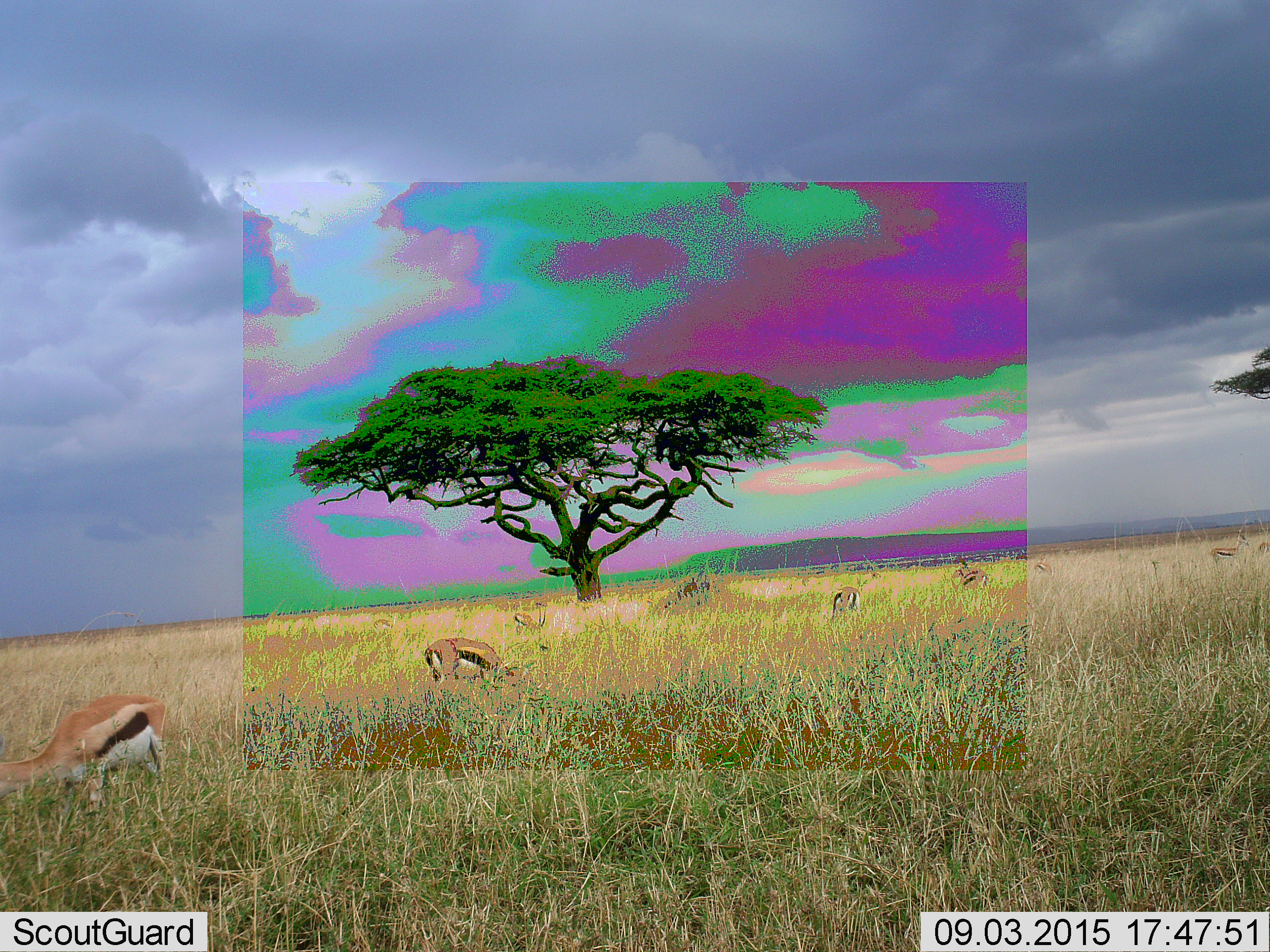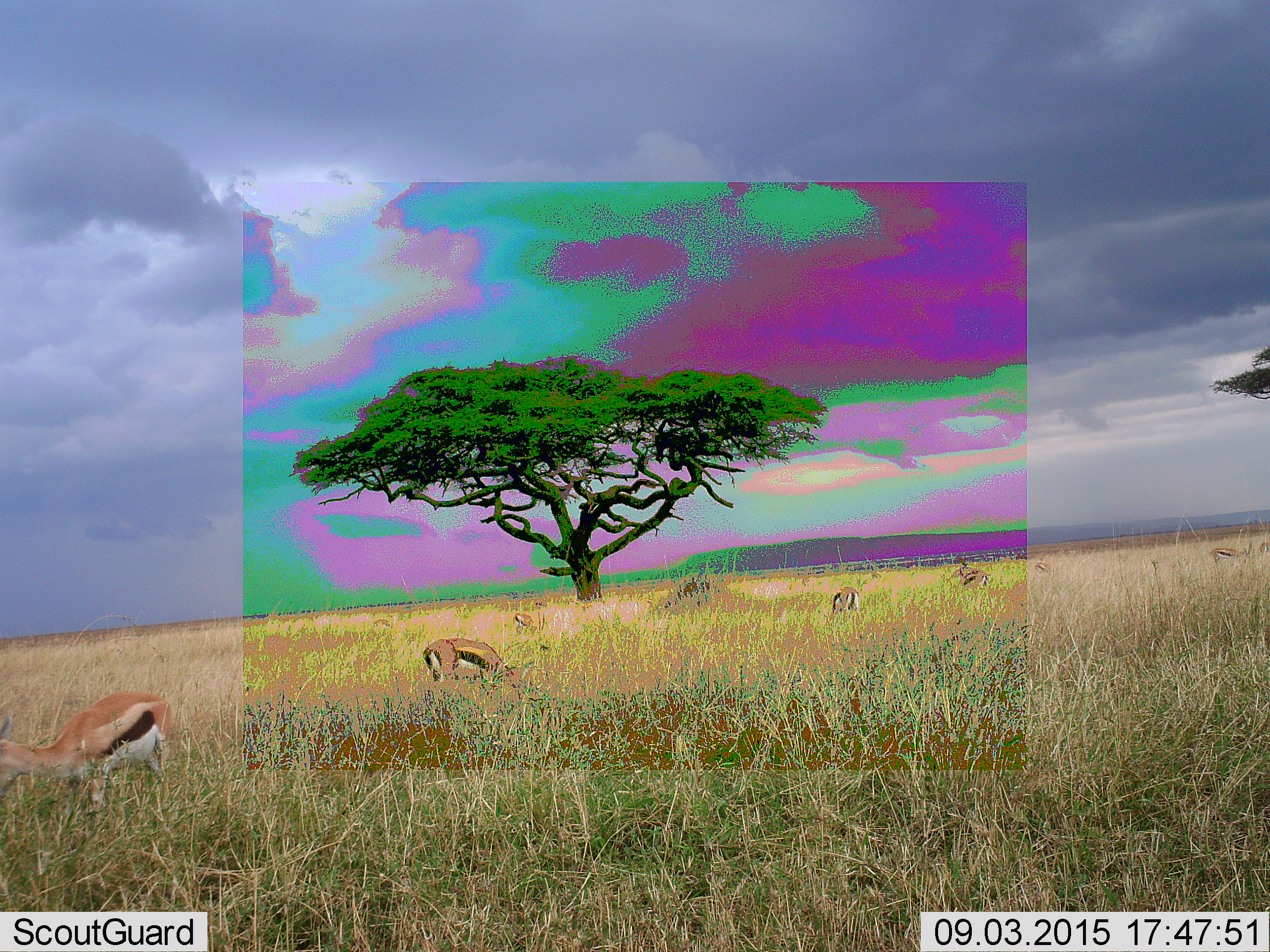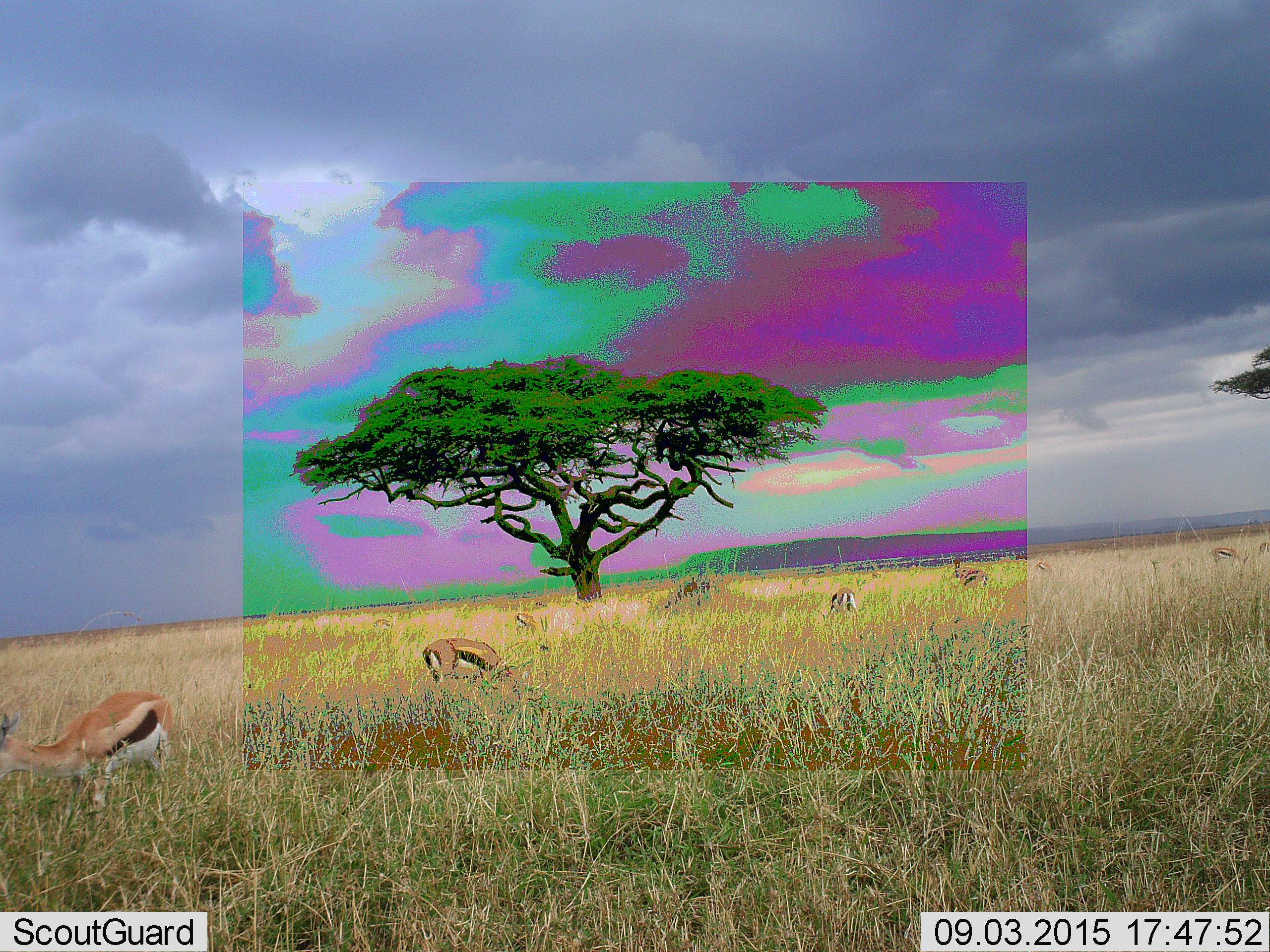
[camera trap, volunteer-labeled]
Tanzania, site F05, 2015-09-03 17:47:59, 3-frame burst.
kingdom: Animalia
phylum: Chordata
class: Mammalia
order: Artiodactyla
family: Bovidae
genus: Eudorcas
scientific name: Eudorcas thomsonii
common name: thomson's gazelle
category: gazellethomsons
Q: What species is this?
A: Gazellethomsons (thomson's gazelle) (Eudorcas thomsonii).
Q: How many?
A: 9.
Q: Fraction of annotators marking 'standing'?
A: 44%.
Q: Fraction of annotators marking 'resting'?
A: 6%.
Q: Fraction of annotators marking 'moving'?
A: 12%.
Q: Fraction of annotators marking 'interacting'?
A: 0%.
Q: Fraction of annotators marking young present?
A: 6%.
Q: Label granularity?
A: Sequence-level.